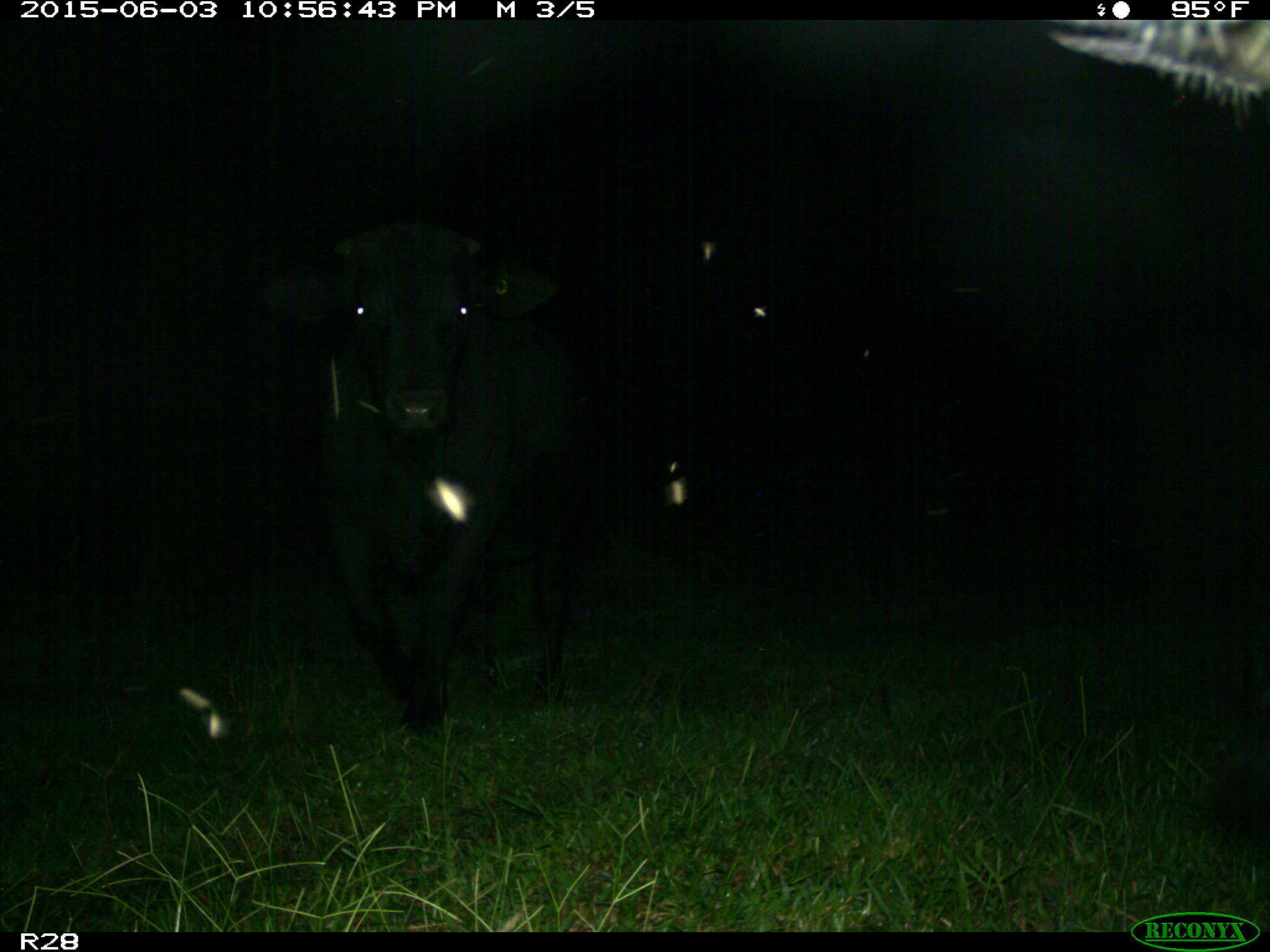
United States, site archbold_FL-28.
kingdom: Animalia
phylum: Chordata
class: Mammalia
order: Artiodactyla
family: Bovidae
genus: Bos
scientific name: Bos taurus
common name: domestic cow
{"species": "Bos taurus (domestic cow)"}